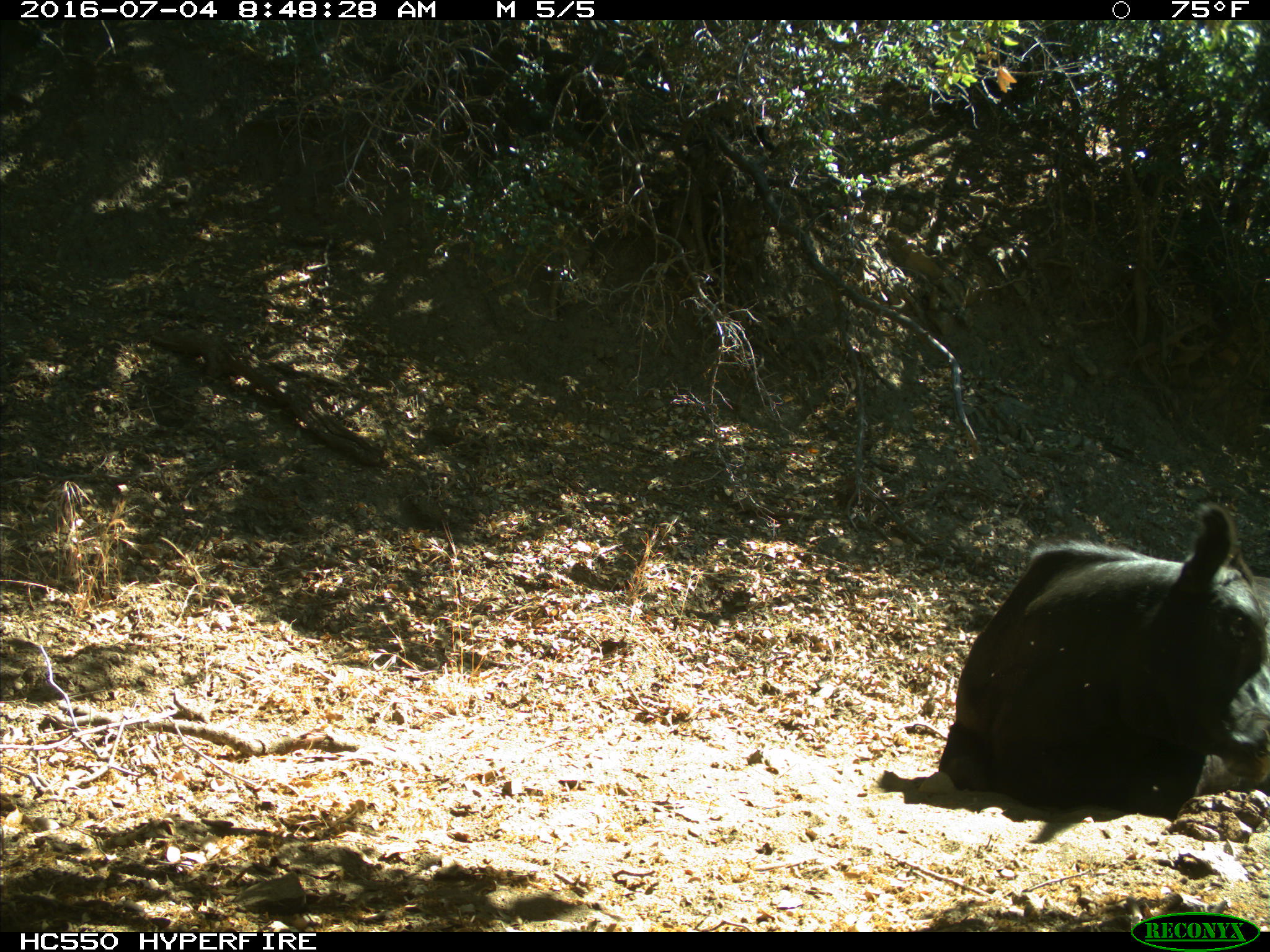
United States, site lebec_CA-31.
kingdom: Animalia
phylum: Chordata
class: Mammalia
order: Artiodactyla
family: Bovidae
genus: Bos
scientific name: Bos taurus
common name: domestic cow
Bos taurus (domestic cow).